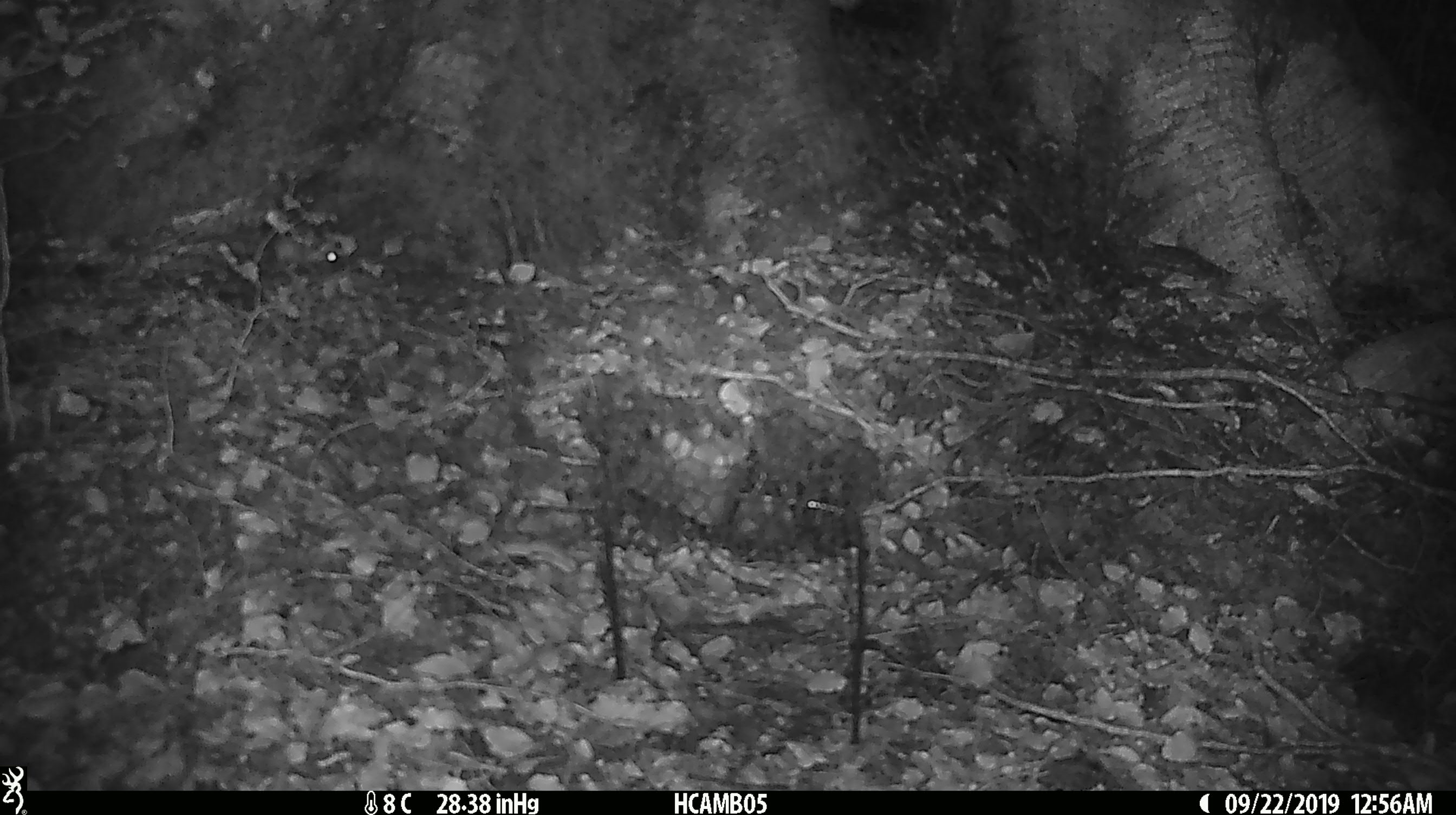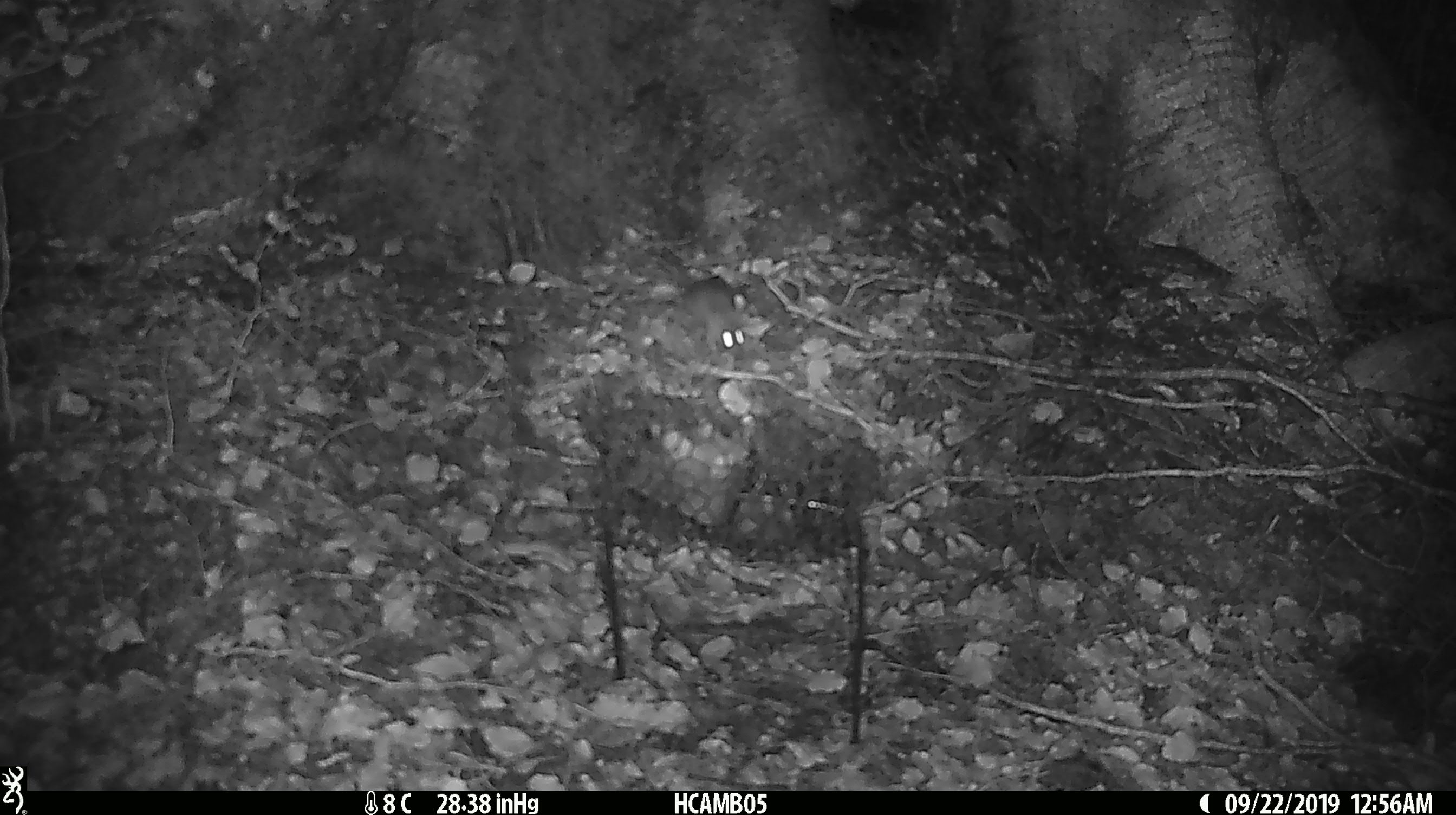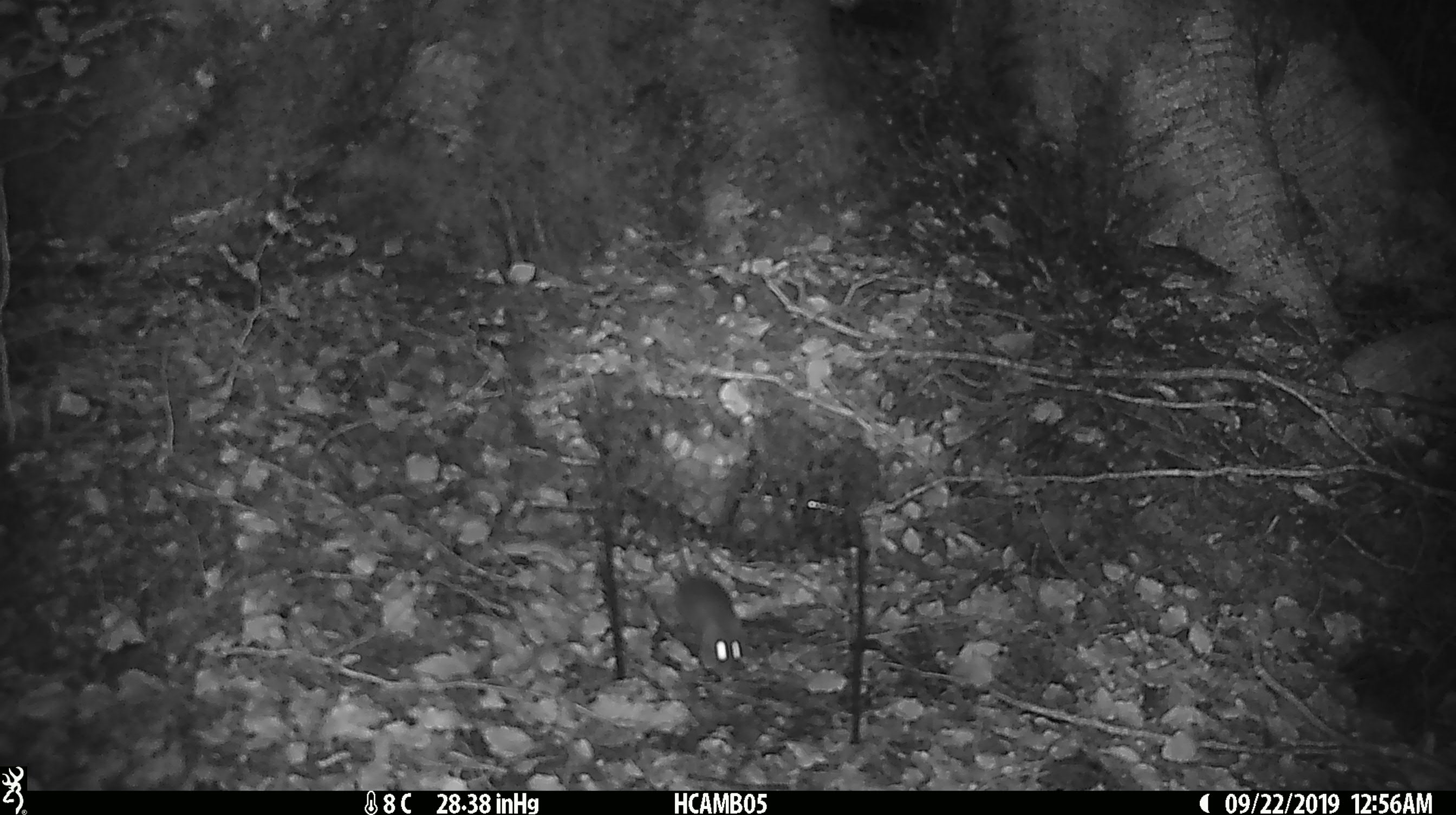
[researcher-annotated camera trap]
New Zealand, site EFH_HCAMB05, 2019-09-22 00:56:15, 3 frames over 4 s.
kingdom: Animalia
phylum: Chordata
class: Mammalia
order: Rodentia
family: Muridae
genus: Mus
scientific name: Mus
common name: mouse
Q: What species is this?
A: Mouse (Mus).